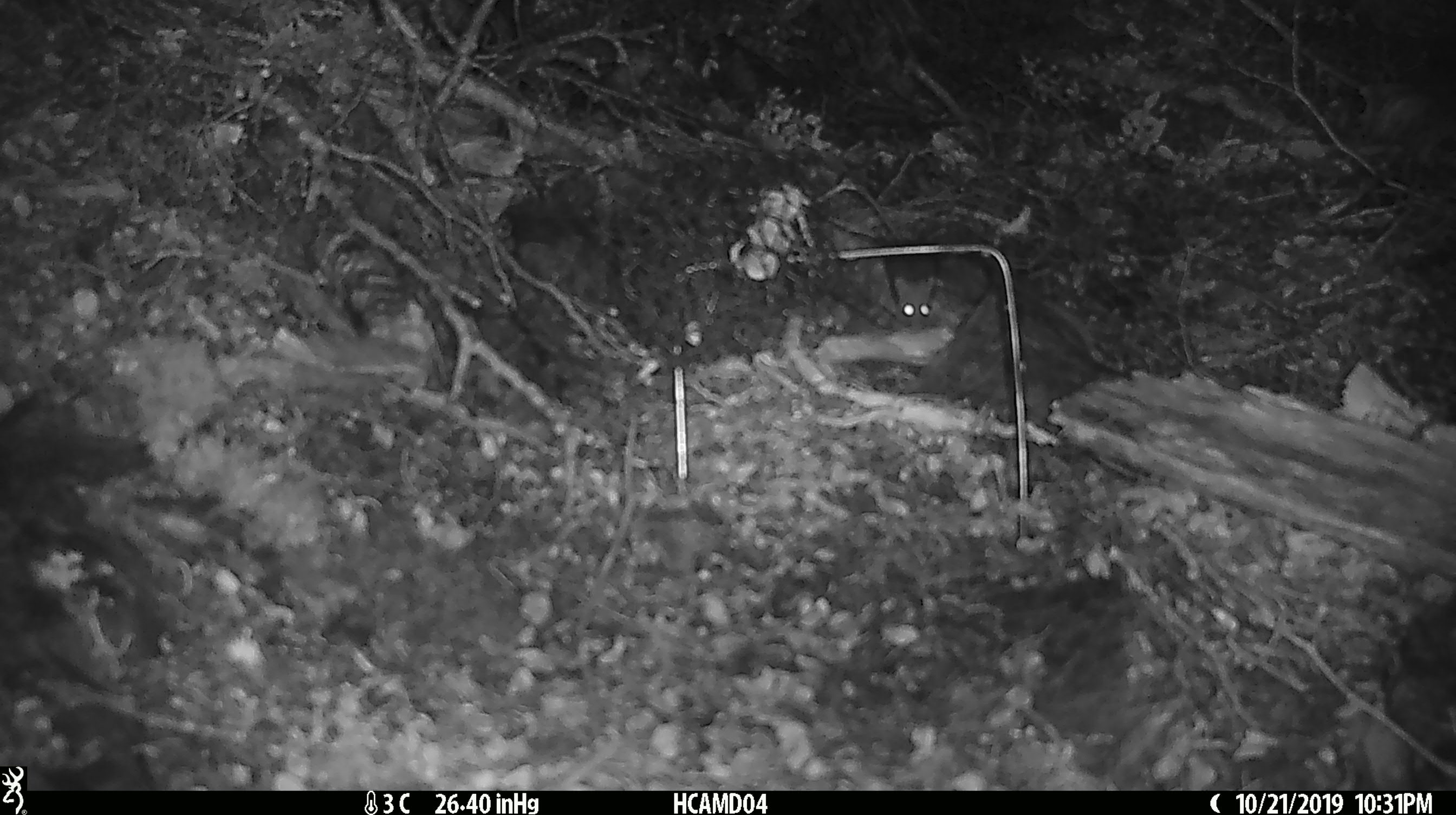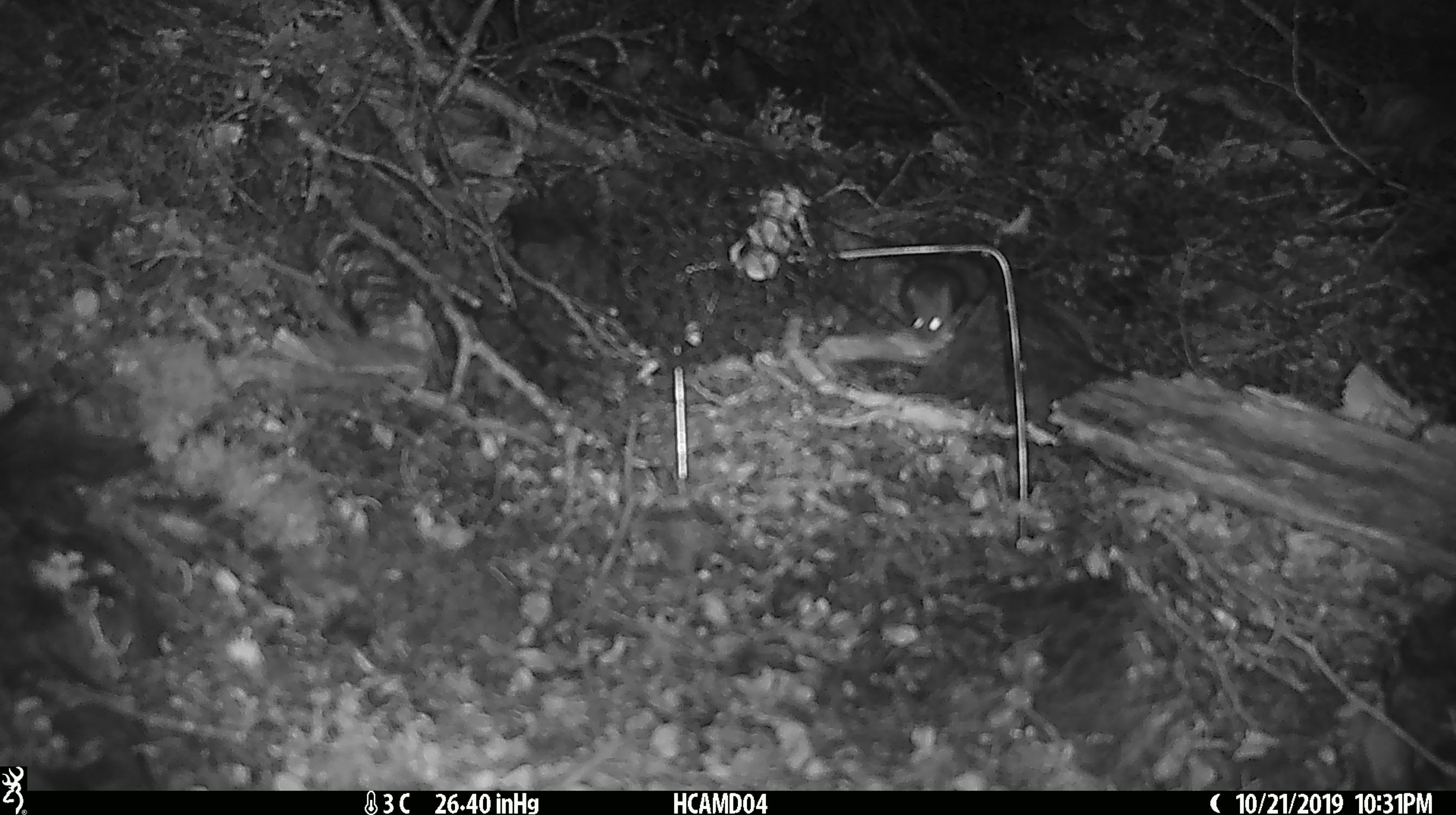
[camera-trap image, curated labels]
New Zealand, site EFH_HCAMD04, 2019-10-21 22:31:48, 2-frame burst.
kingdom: Animalia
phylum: Chordata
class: Mammalia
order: Rodentia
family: Muridae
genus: Mus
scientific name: Mus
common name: mouse